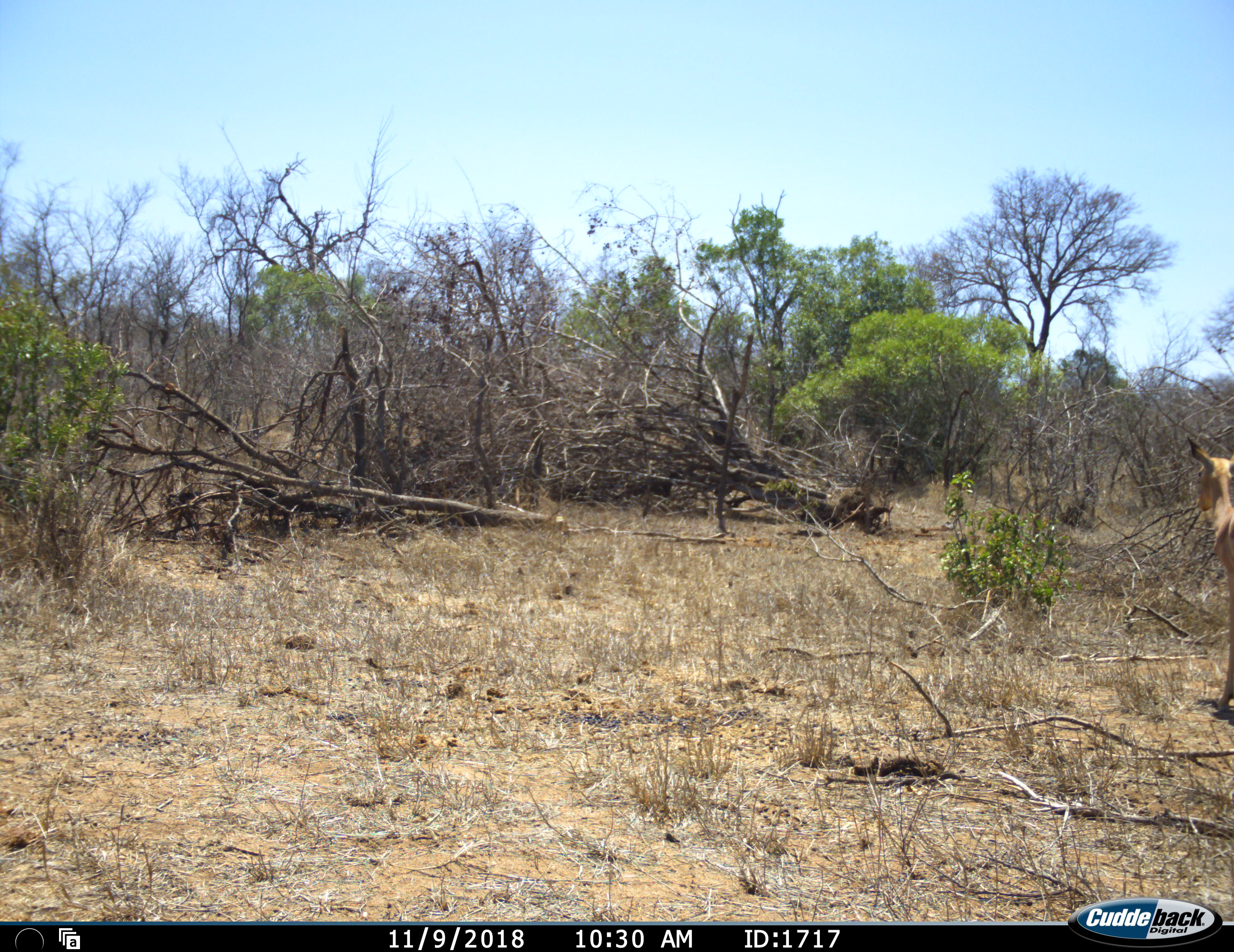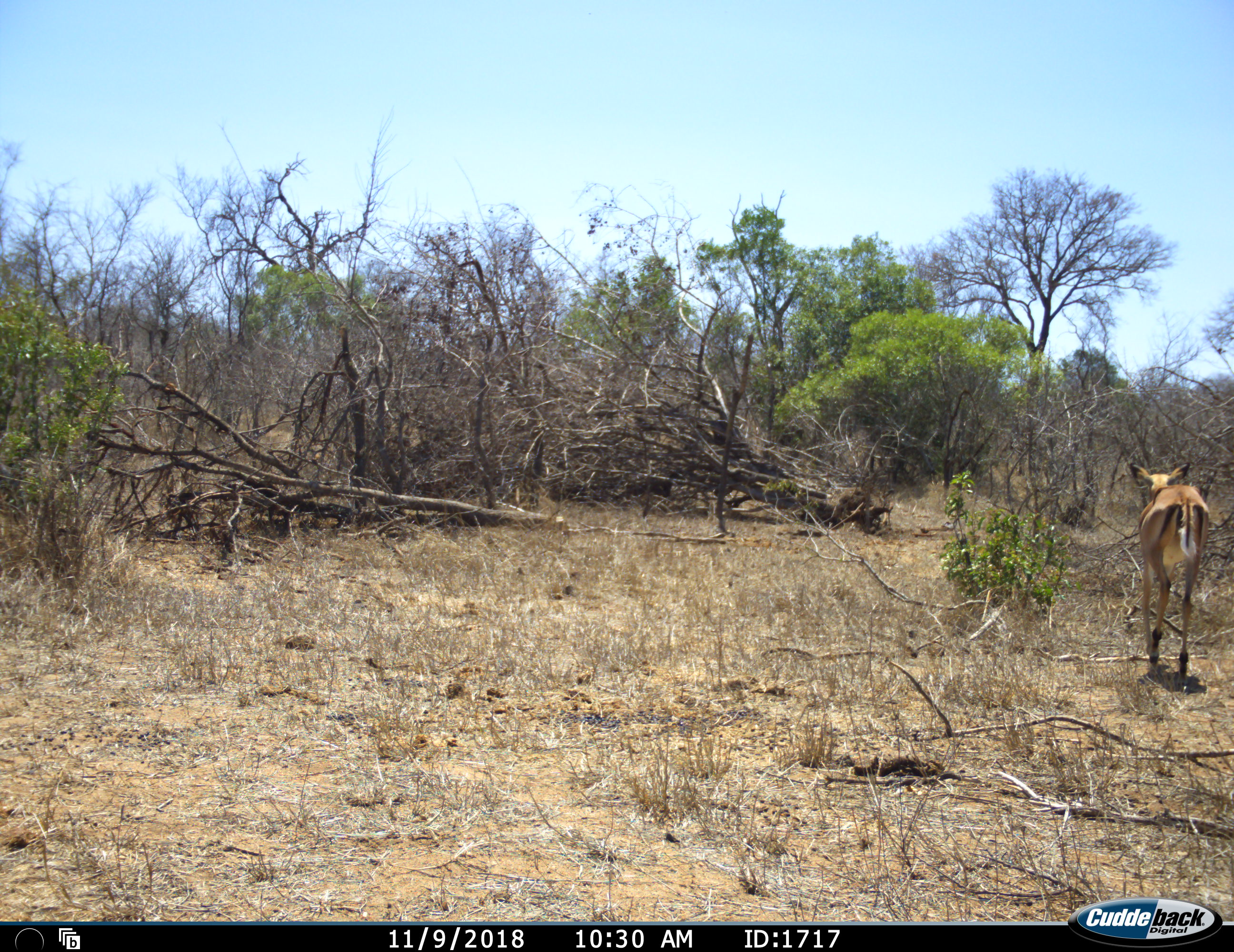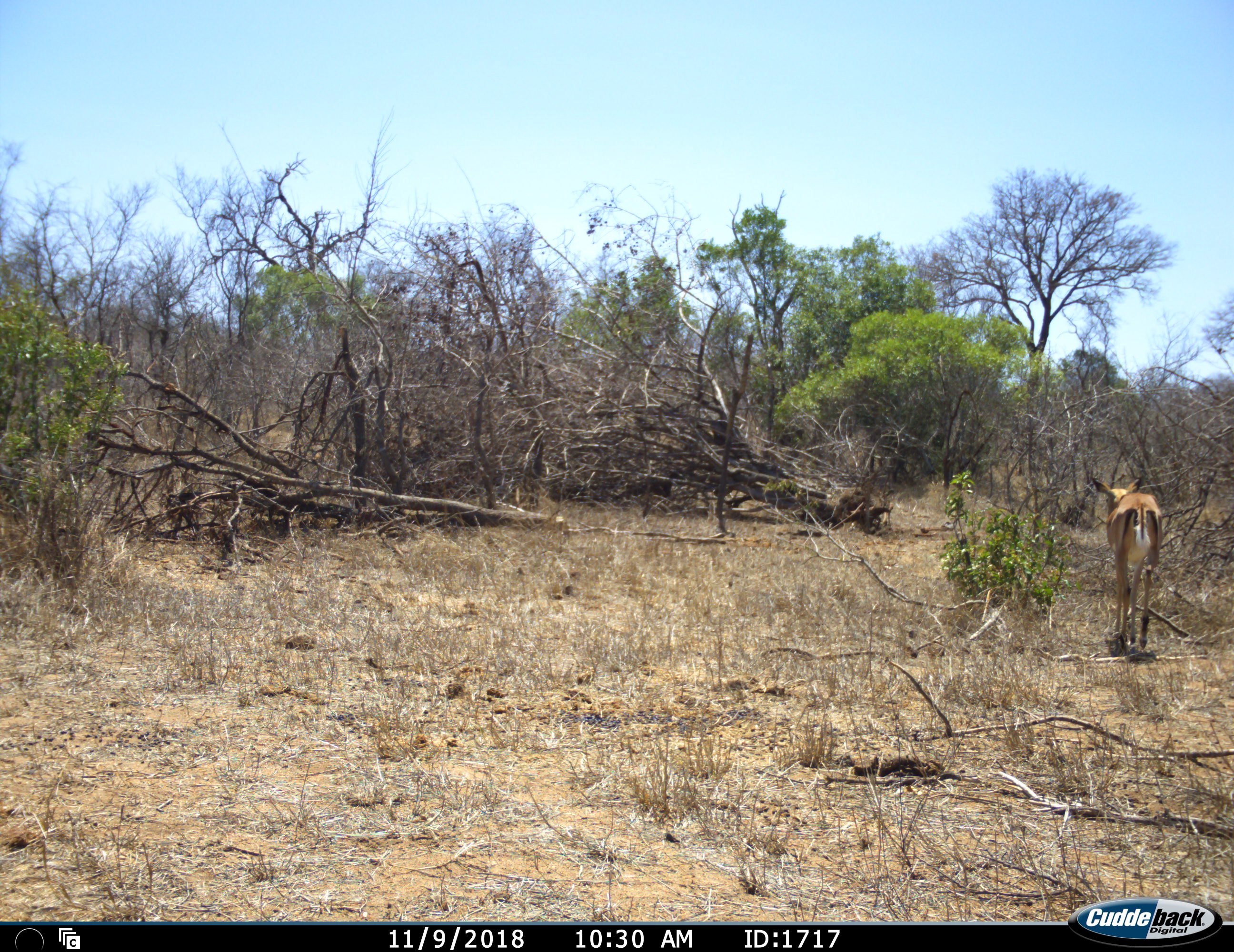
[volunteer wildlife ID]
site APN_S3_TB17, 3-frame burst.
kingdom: Animalia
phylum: Chordata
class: Mammalia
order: Artiodactyla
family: Bovidae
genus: Aepyceros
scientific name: Aepyceros melampus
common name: impala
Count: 1.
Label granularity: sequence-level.